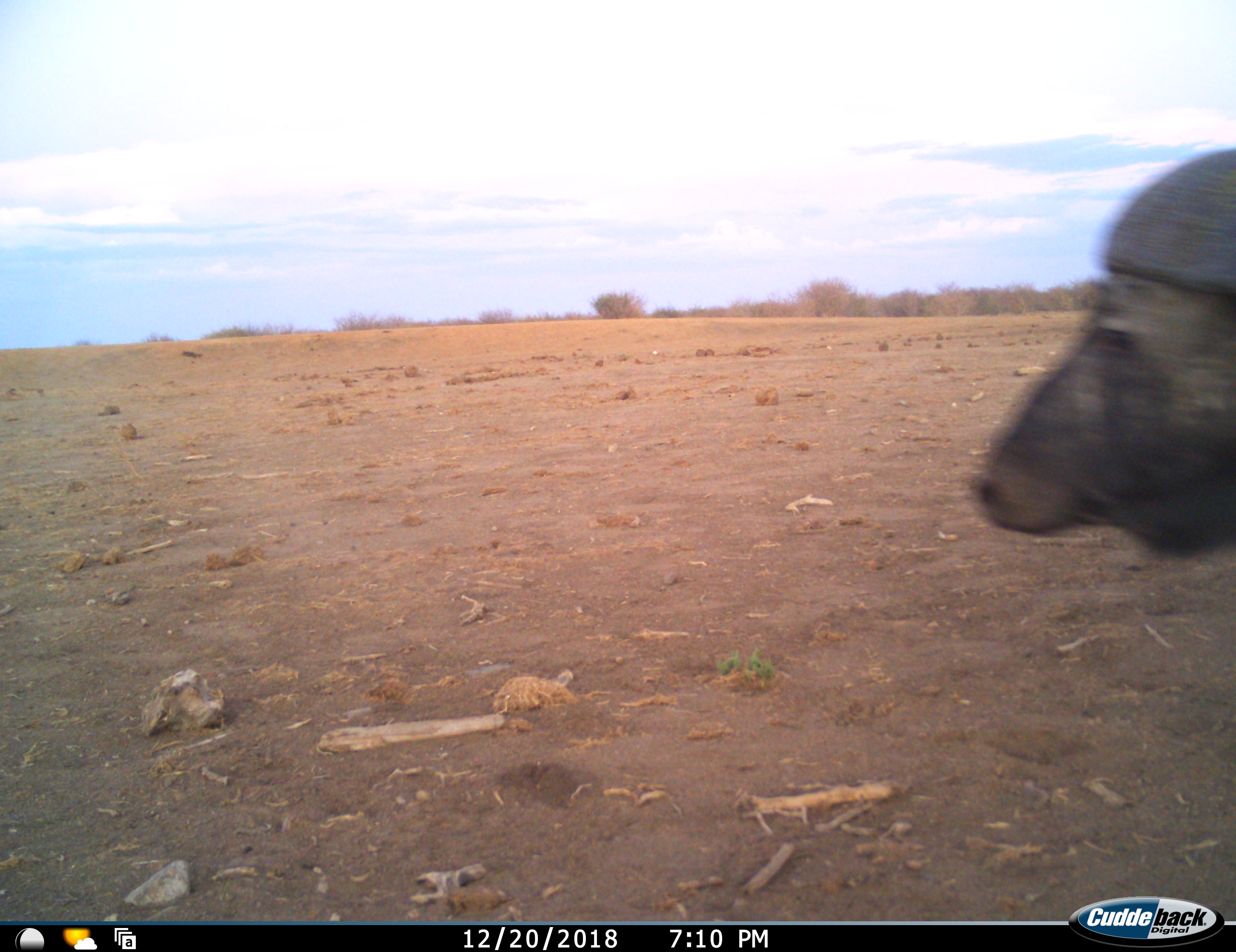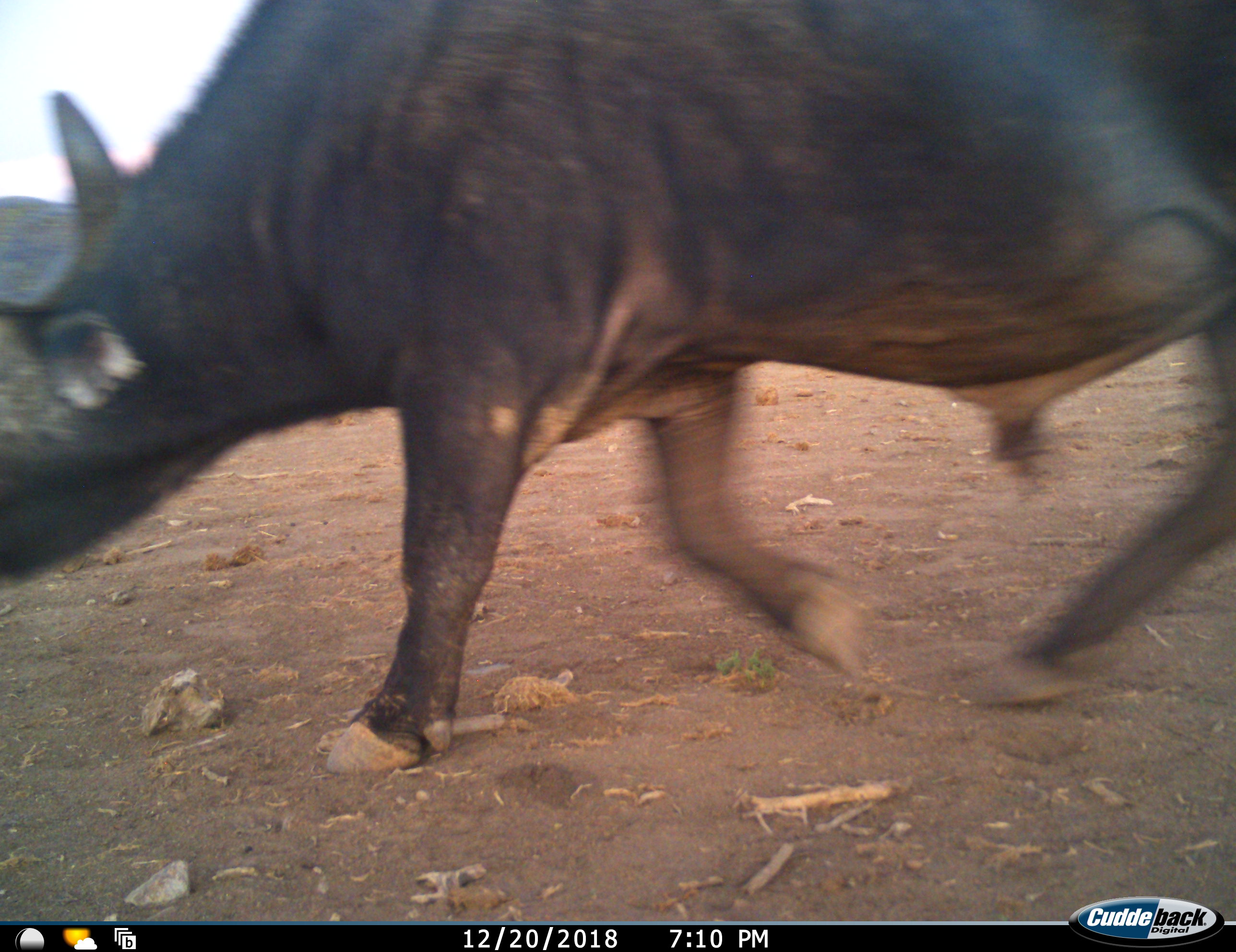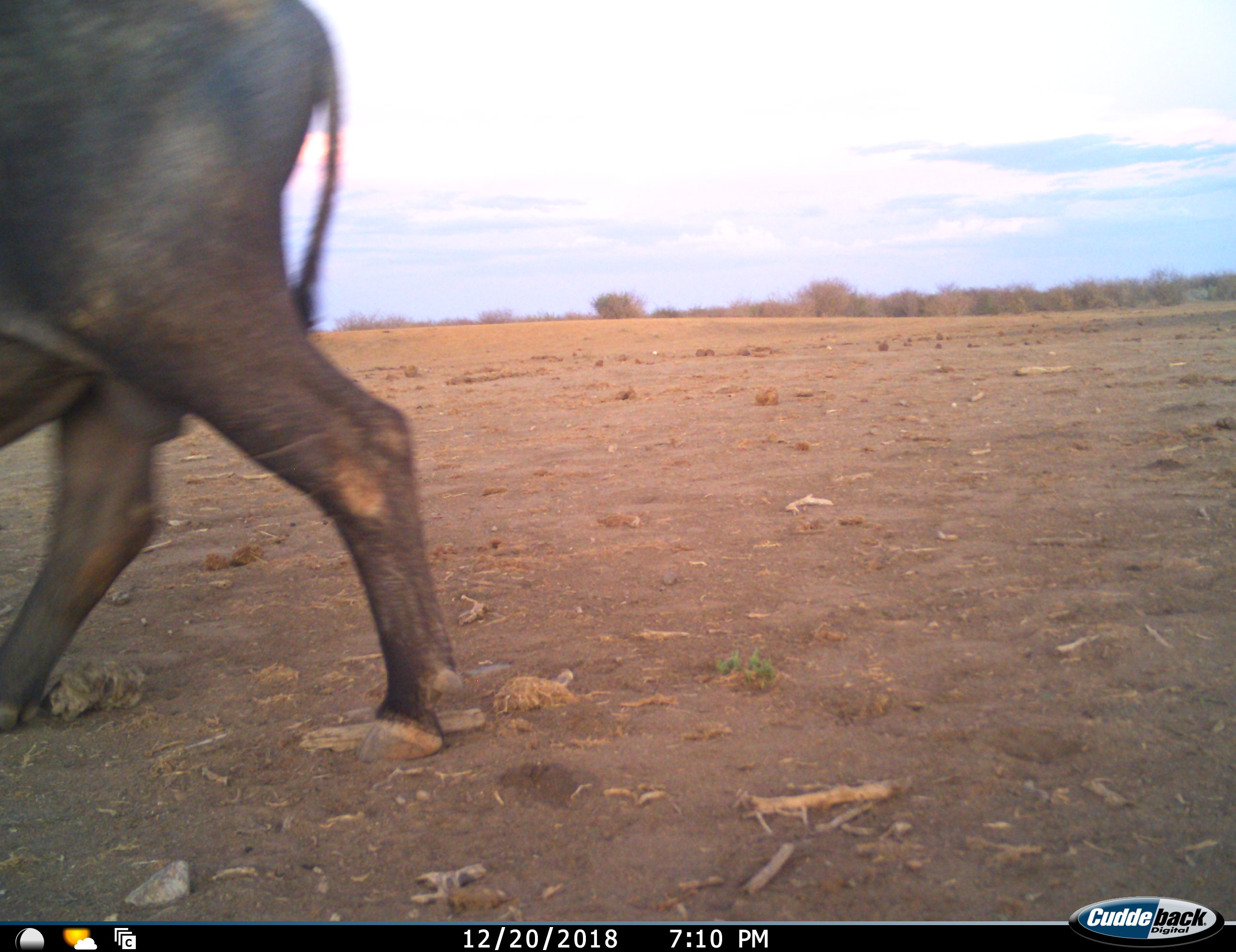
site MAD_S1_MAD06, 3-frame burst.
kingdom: Animalia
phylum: Chordata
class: Mammalia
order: Artiodactyla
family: Bovidae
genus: Syncerus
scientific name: Syncerus caffer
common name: african buffalo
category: buffalo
Buffalo (african buffalo) (Syncerus caffer), count 1. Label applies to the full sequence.